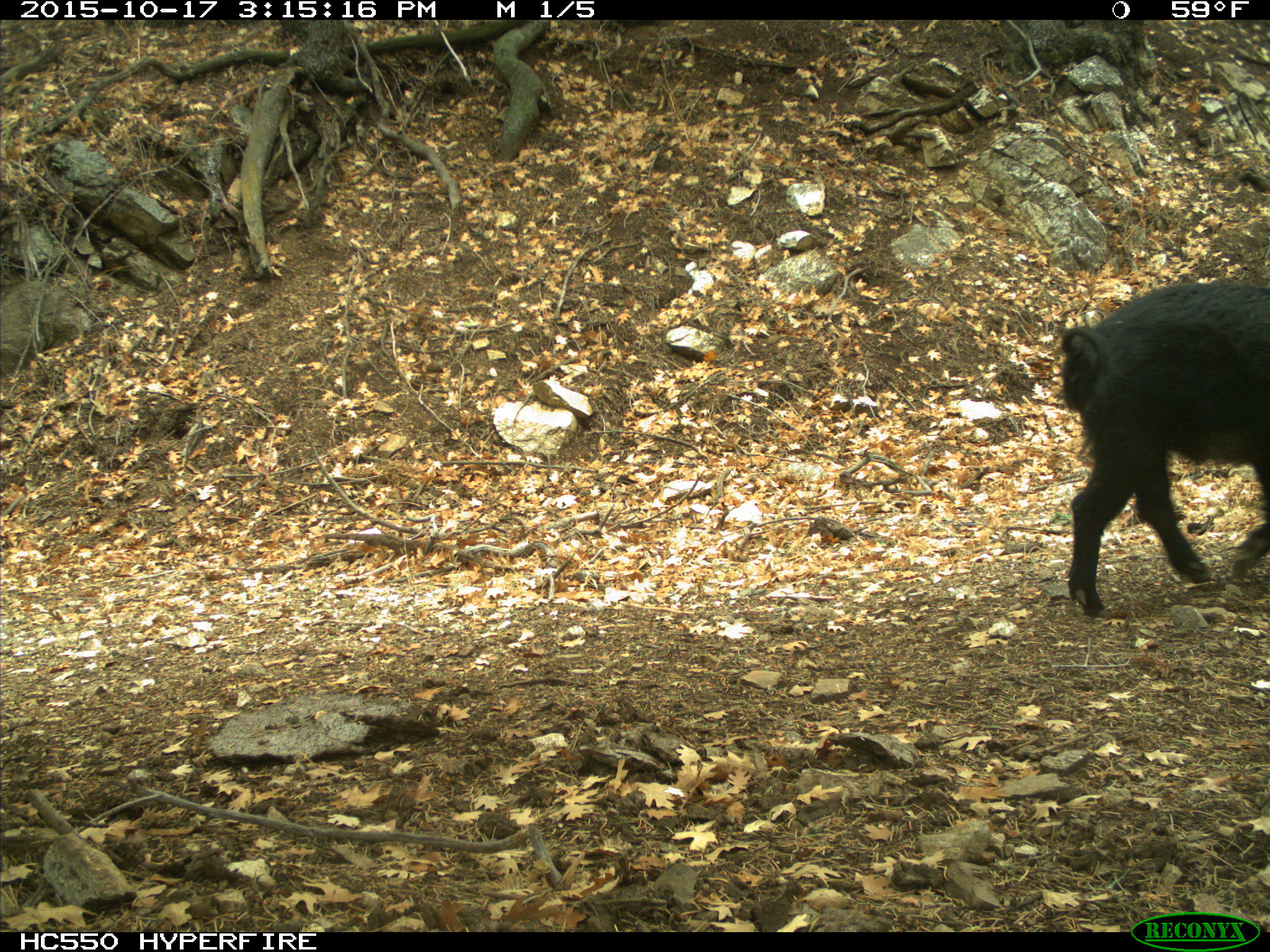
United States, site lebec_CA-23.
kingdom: Animalia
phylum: Chordata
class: Mammalia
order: Artiodactyla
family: Suidae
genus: Sus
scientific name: Sus scrofa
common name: wild boar